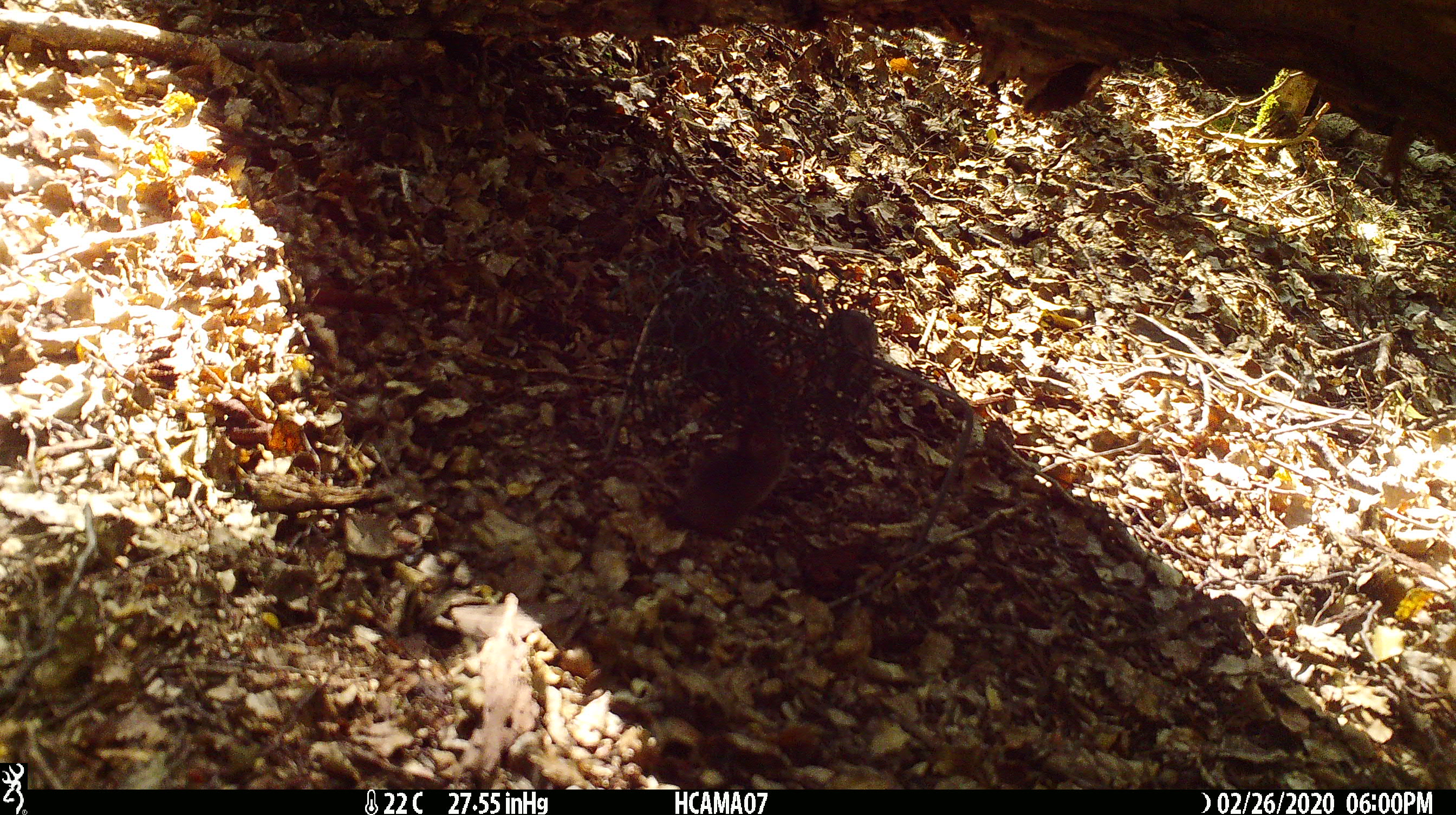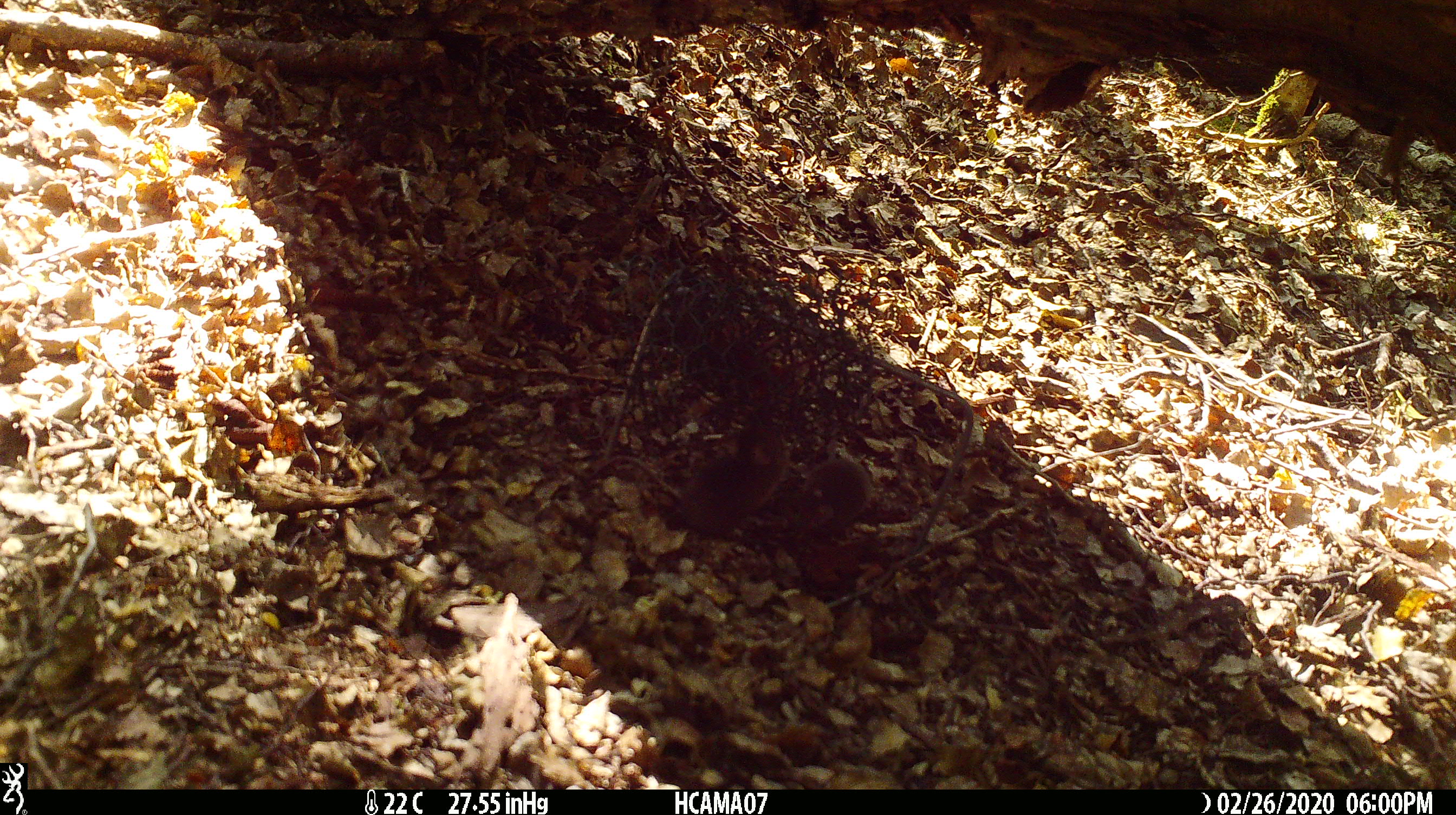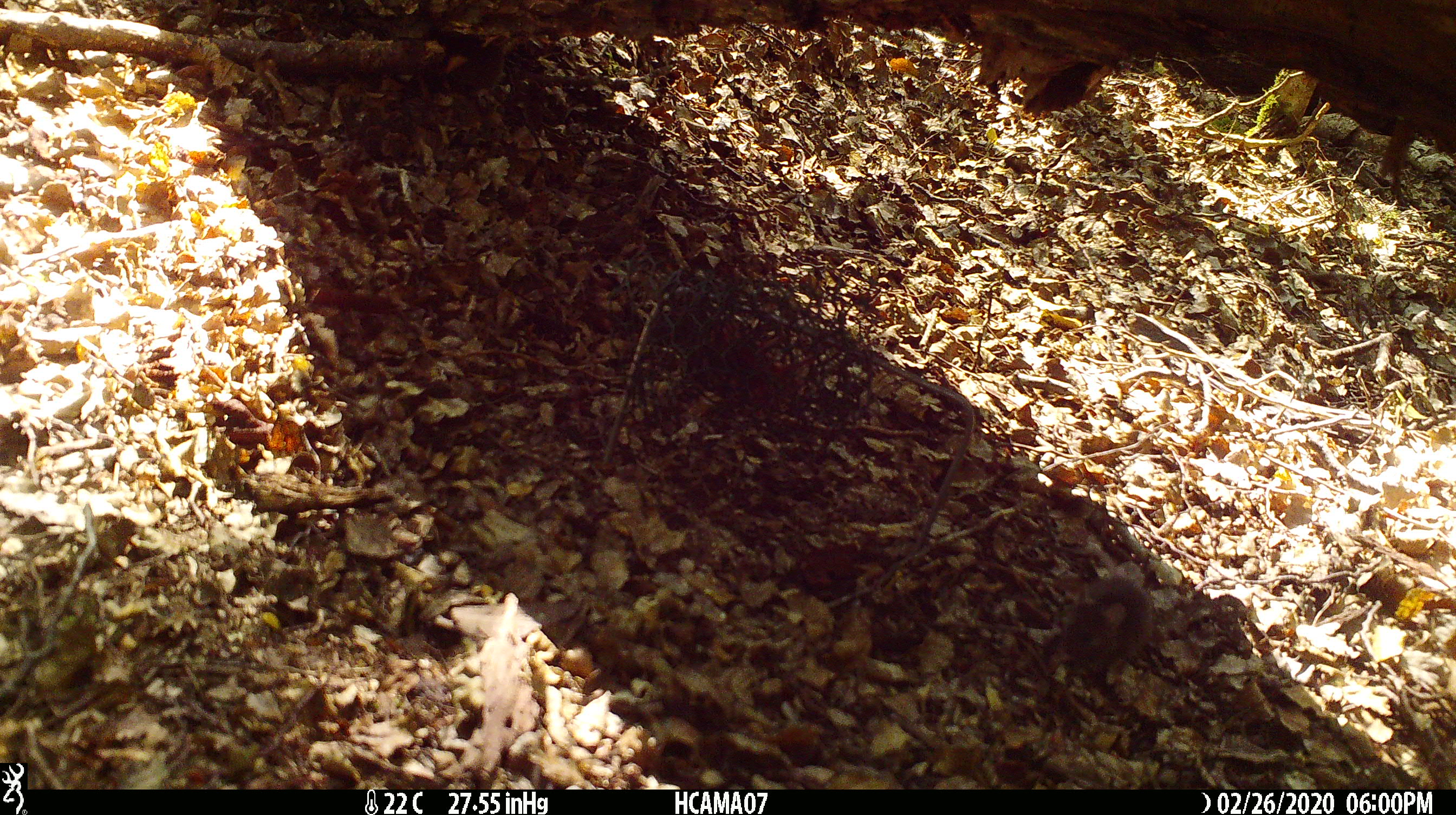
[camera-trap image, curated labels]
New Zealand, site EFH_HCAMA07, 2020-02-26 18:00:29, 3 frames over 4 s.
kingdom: Animalia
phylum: Chordata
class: Mammalia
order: Rodentia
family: Muridae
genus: Mus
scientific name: Mus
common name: mouse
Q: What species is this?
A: Mouse (Mus).